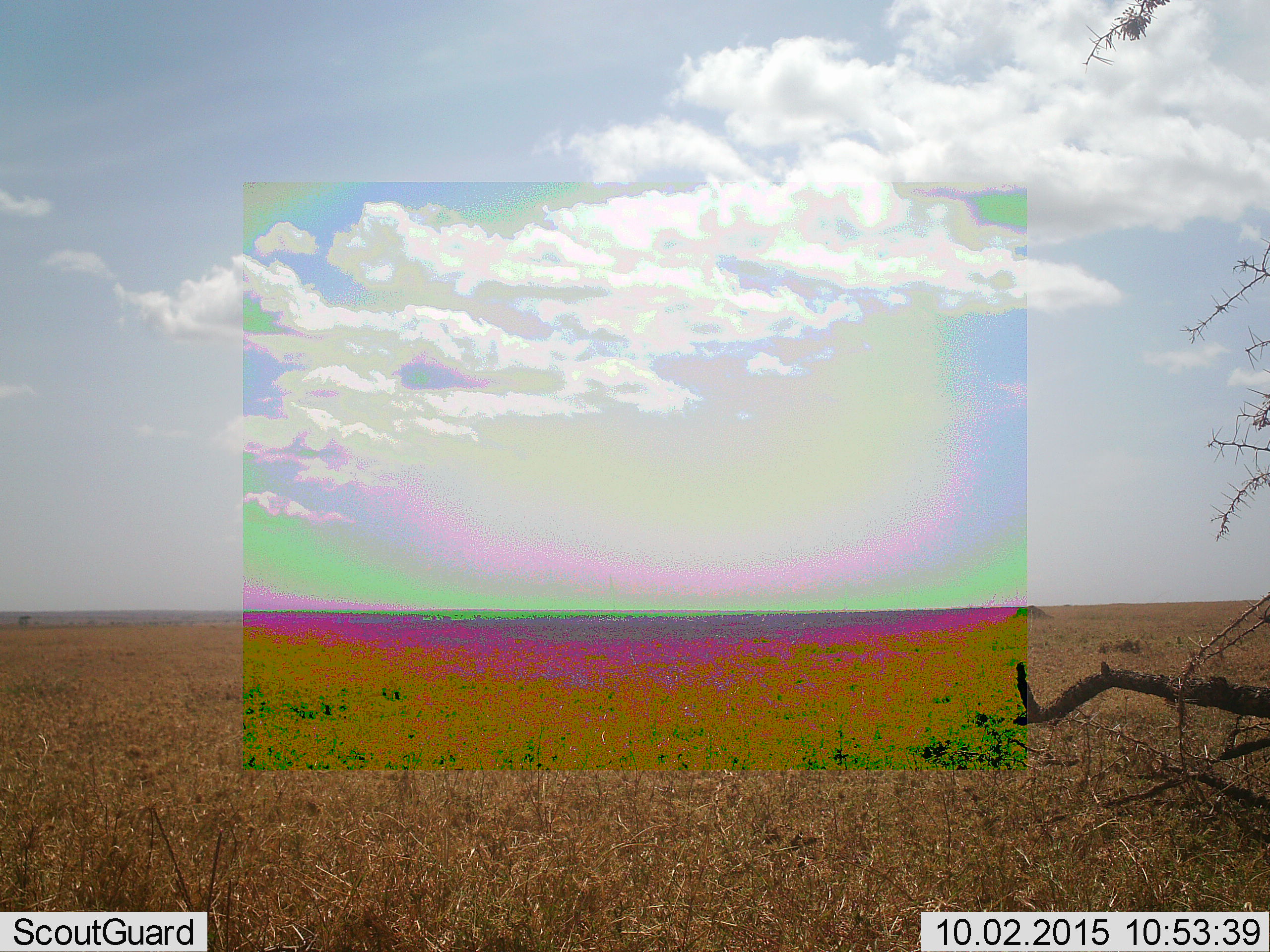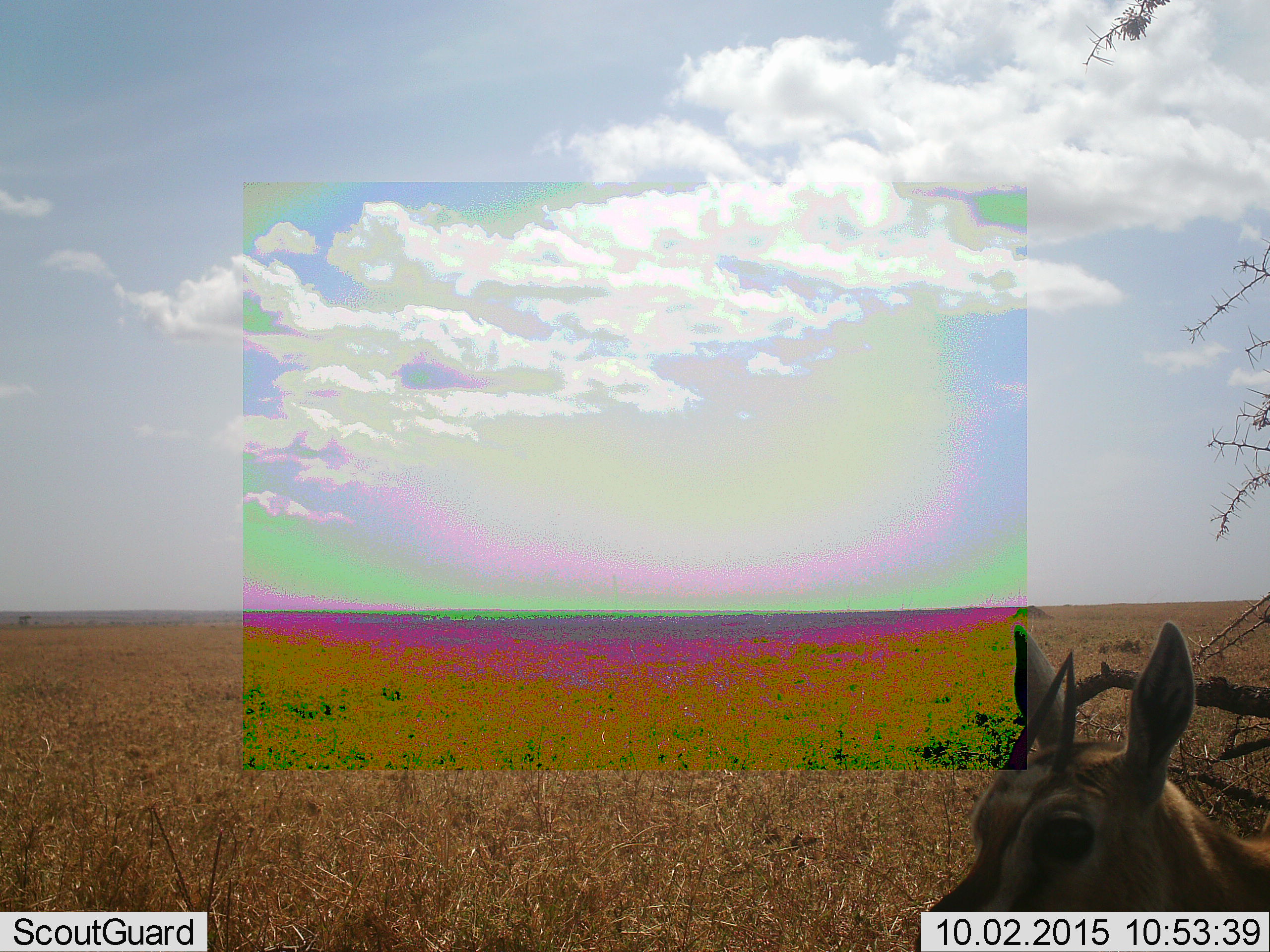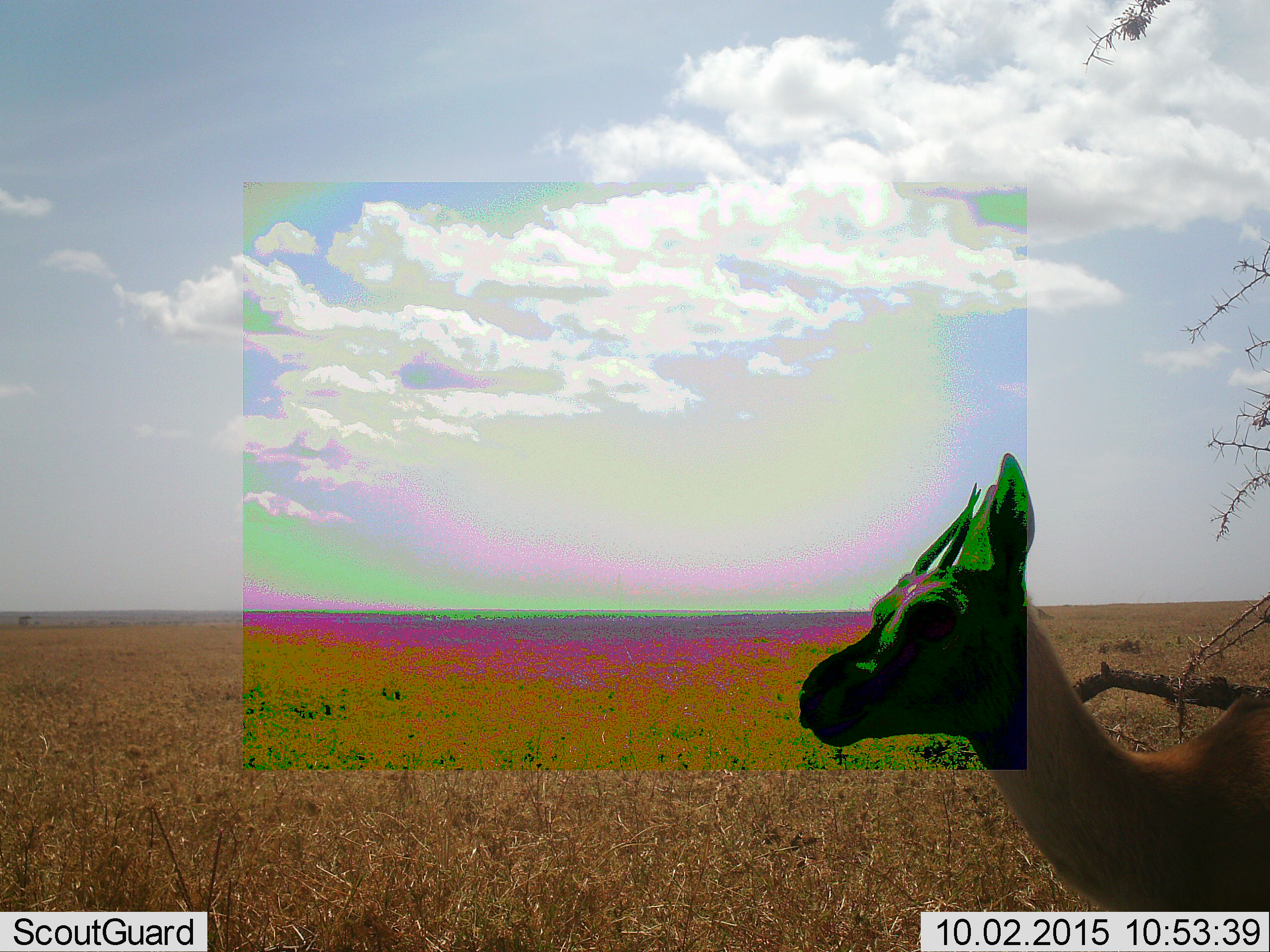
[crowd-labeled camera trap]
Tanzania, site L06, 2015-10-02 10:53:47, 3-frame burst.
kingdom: Animalia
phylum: Chordata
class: Mammalia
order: Artiodactyla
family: Bovidae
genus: Eudorcas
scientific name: Eudorcas thomsonii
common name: thomson's gazelle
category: gazellethomsons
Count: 1.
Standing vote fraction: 33%.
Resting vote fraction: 0%.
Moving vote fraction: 67%.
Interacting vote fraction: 17%.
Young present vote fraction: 0%.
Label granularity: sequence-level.